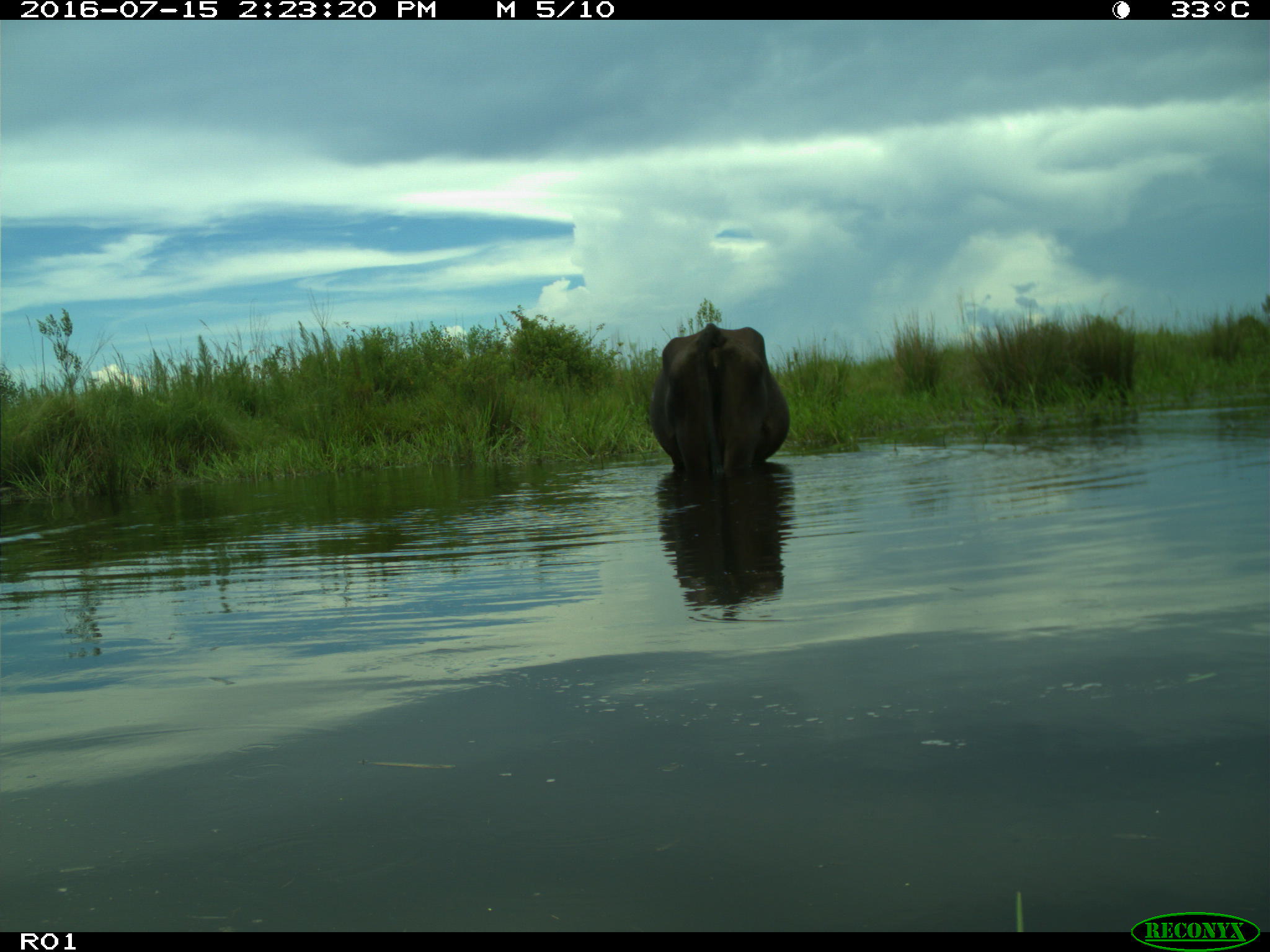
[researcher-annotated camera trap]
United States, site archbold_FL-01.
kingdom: Animalia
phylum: Chordata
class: Mammalia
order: Artiodactyla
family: Bovidae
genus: Bos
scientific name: Bos taurus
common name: domestic cow